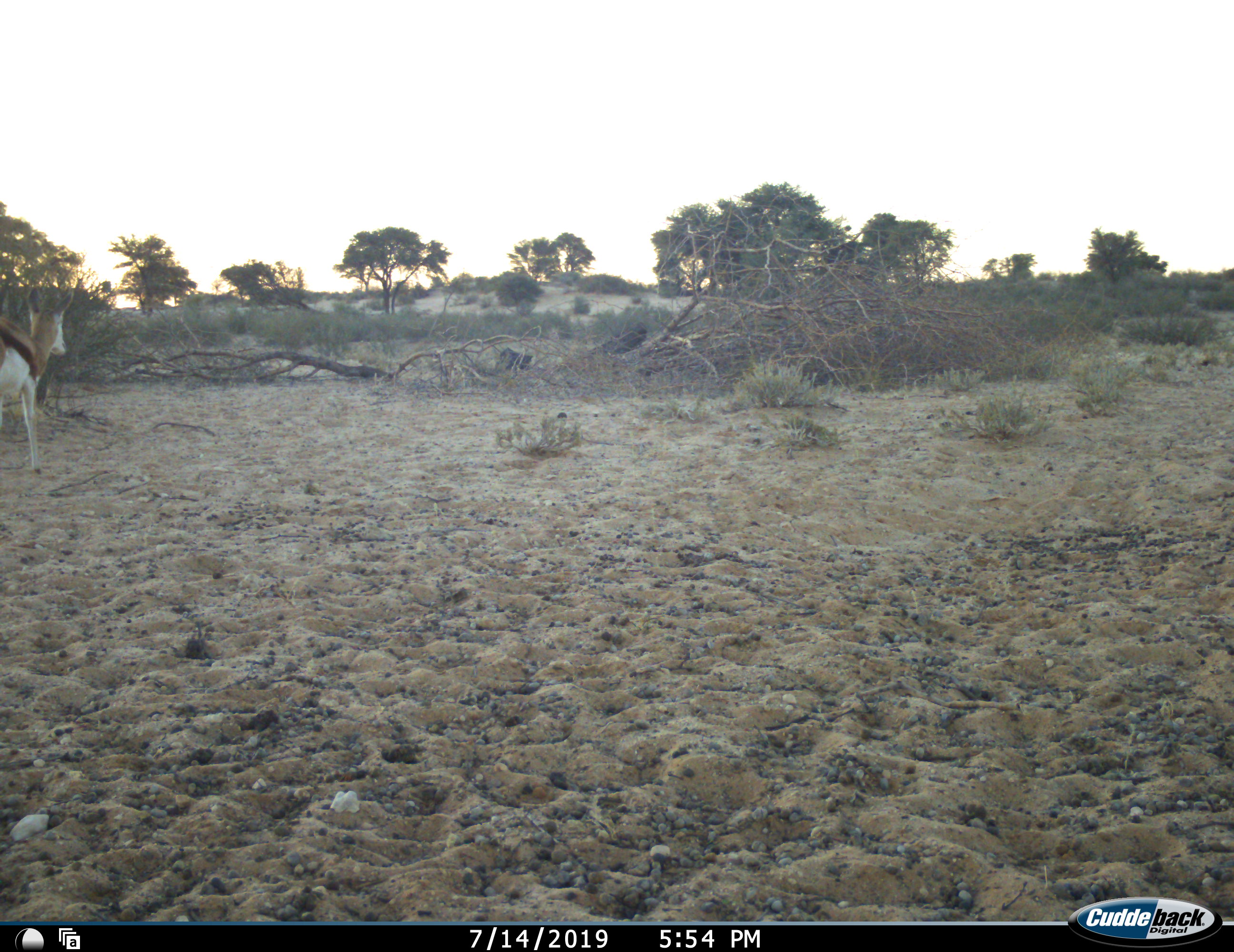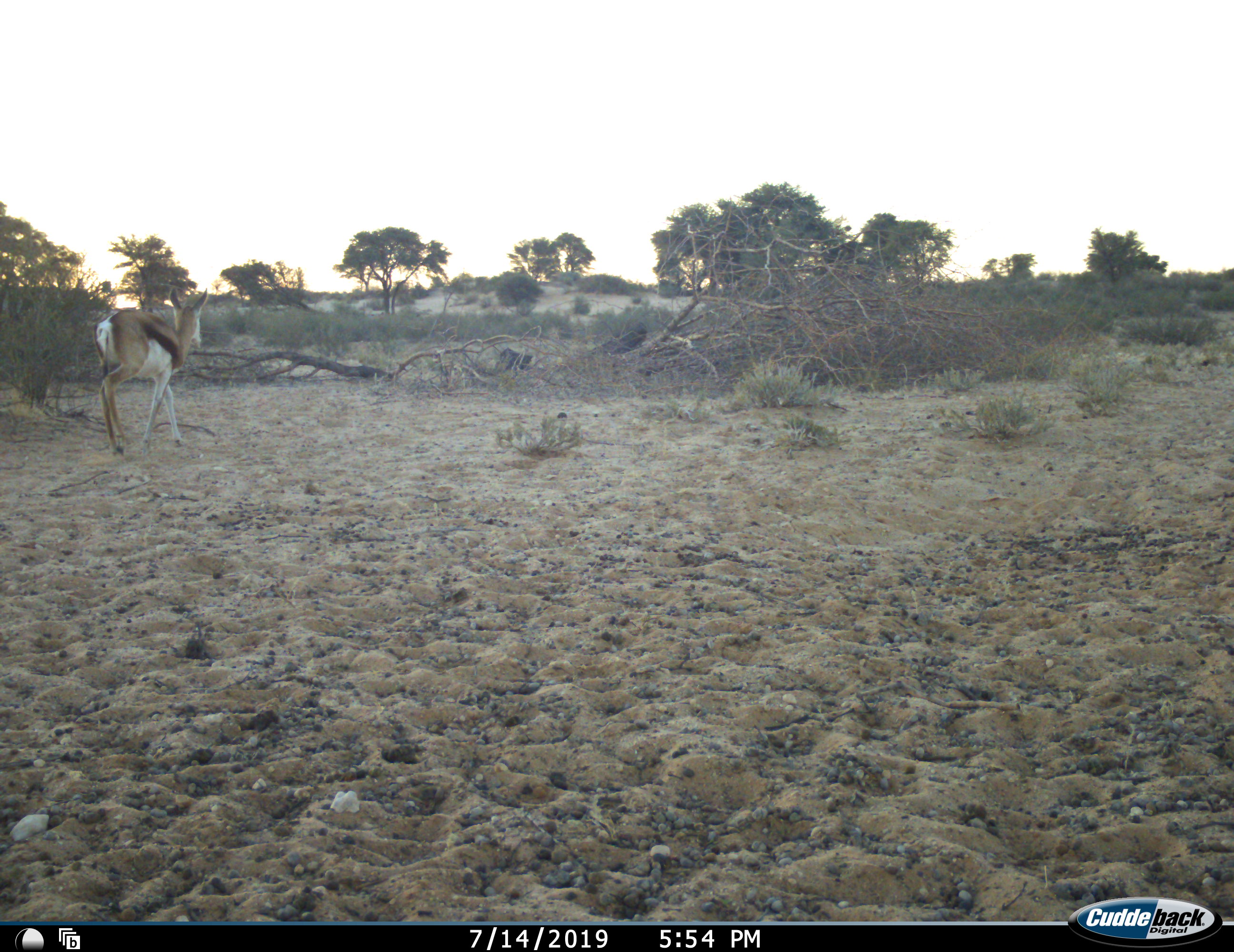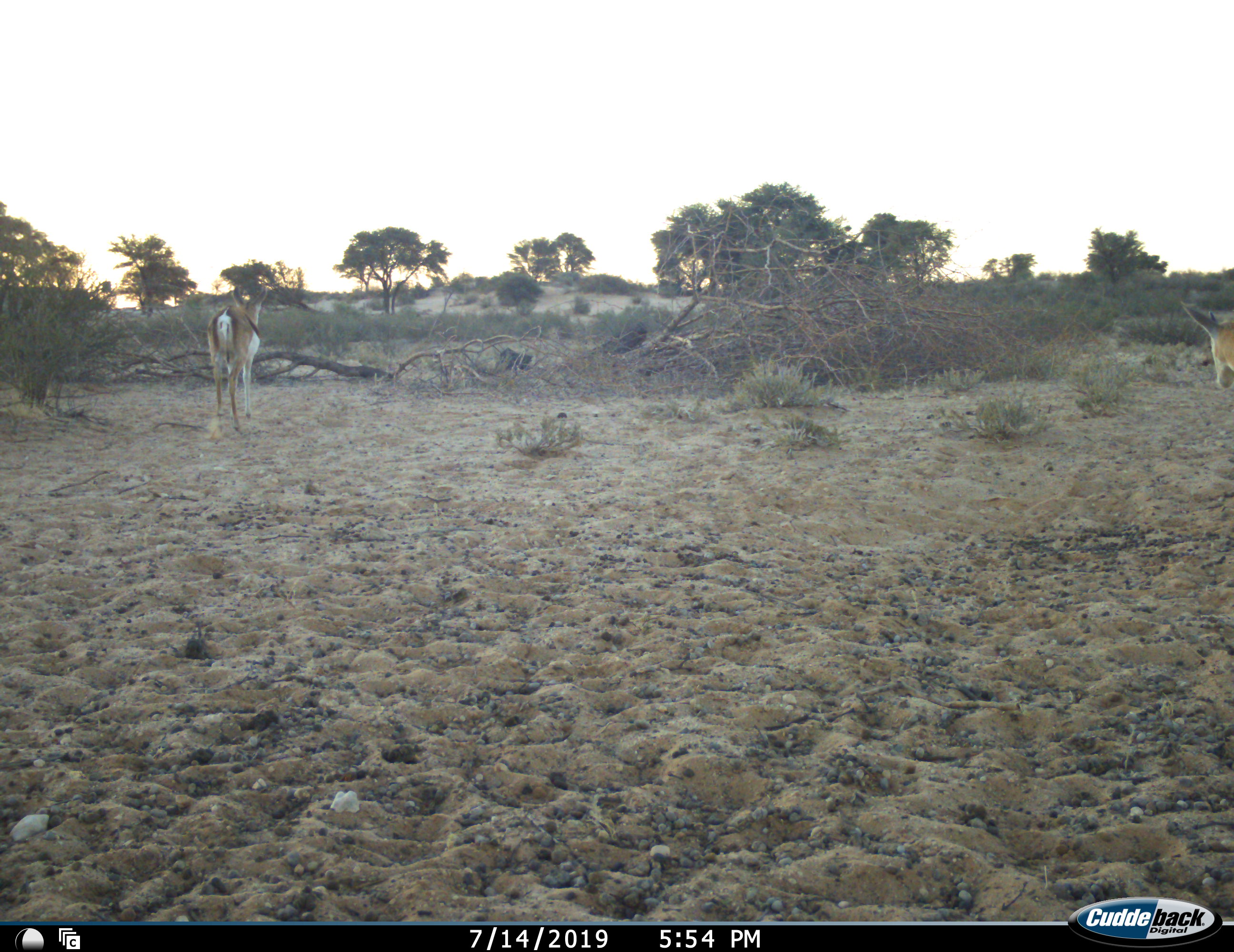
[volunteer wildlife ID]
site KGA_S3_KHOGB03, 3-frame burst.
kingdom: Animalia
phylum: Chordata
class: Mammalia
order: Artiodactyla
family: Bovidae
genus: Antidorcas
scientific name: Antidorcas marsupialis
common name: springbok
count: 2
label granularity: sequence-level